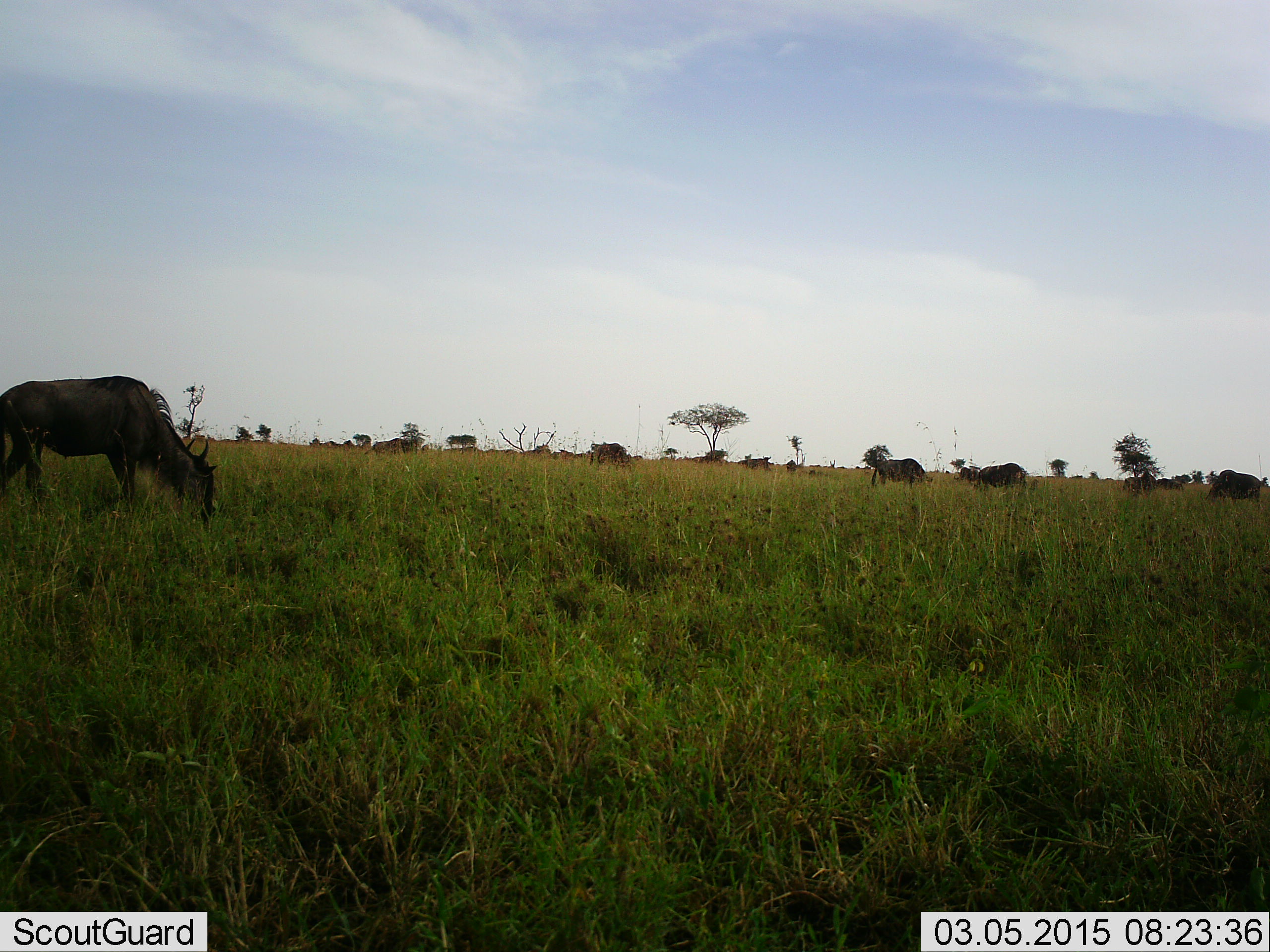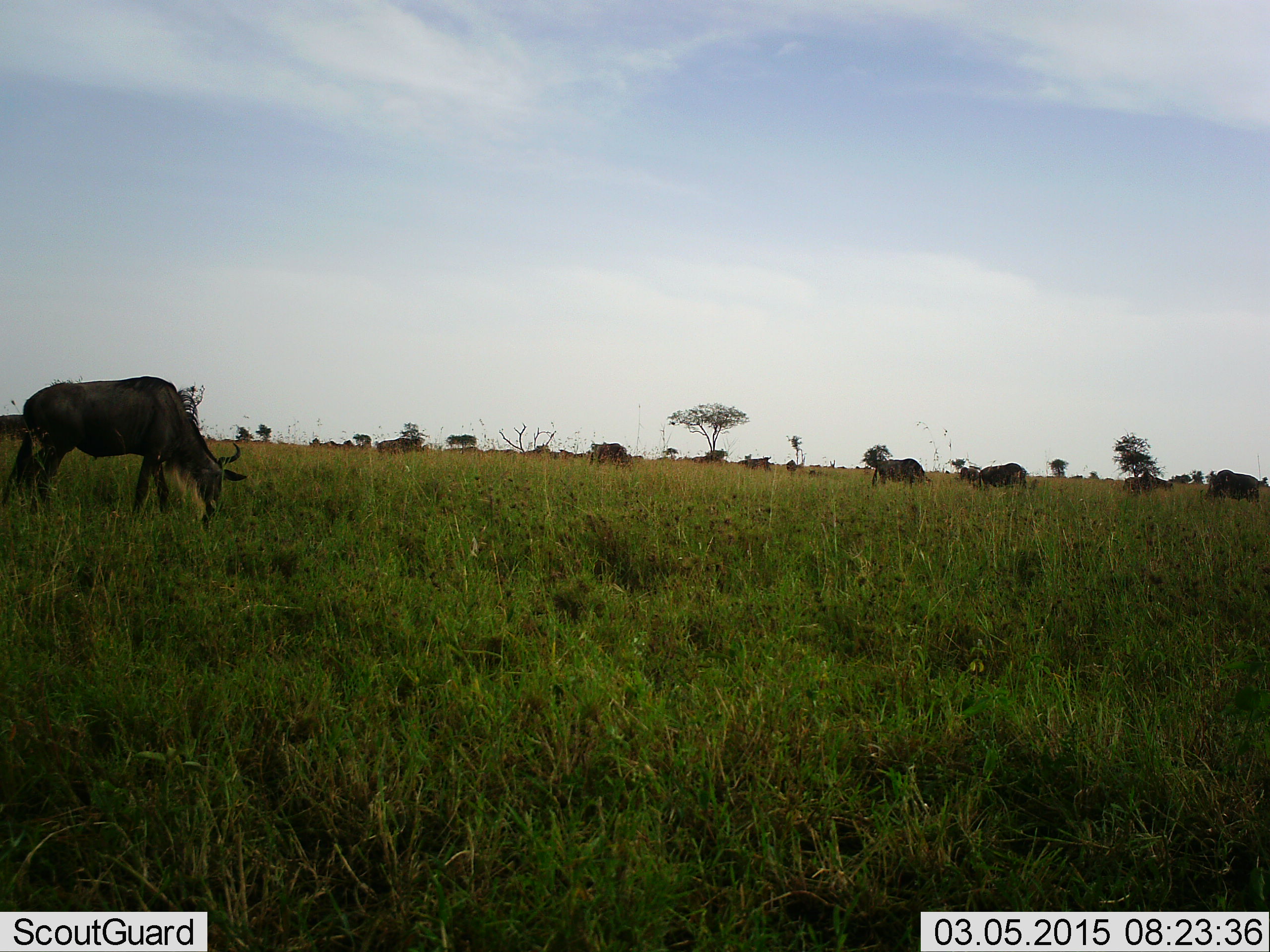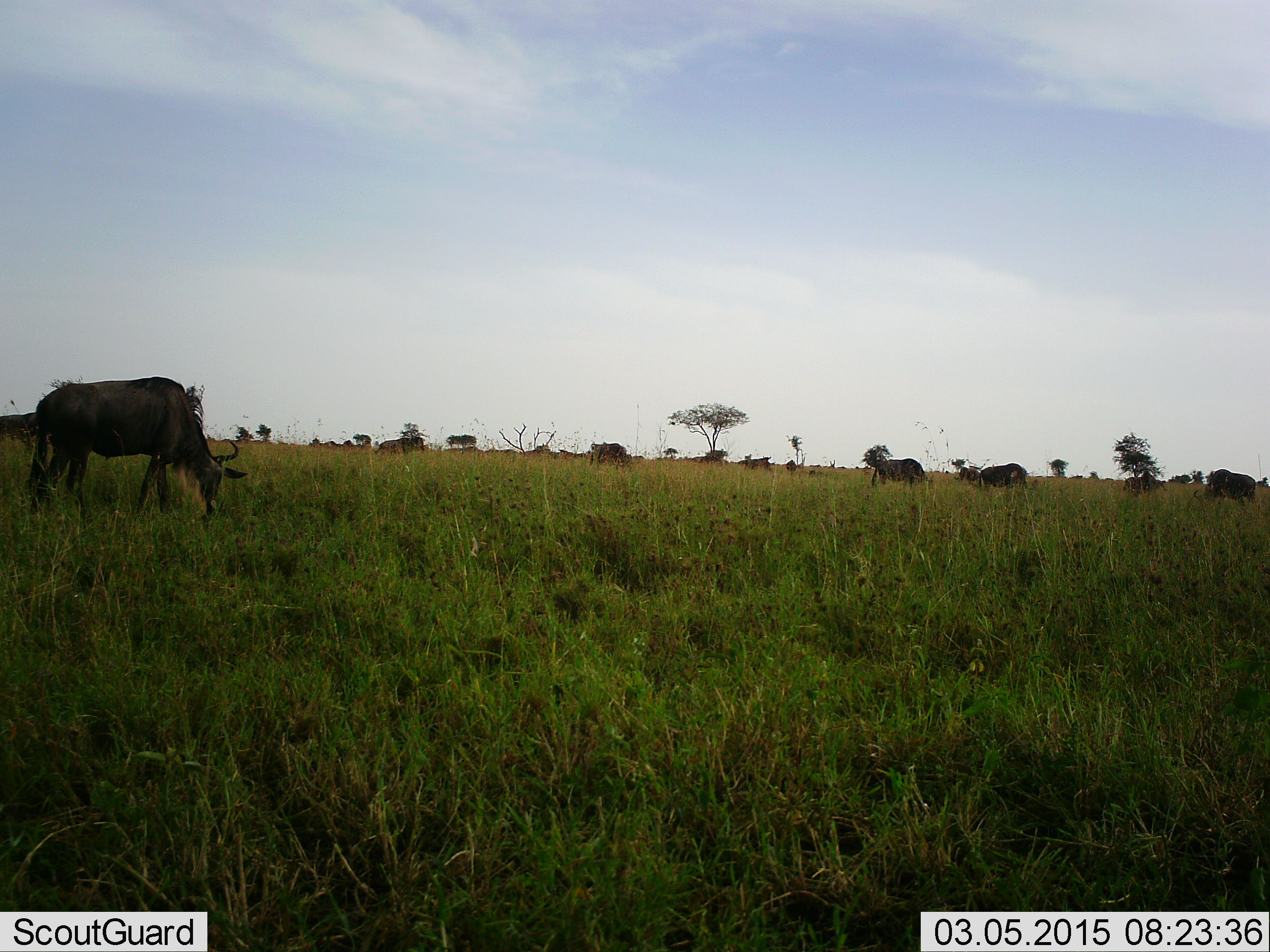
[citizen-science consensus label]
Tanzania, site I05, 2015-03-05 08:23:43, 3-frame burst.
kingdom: Animalia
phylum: Chordata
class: Mammalia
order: Artiodactyla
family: Bovidae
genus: Connochaetes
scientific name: Connochaetes taurinus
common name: blue wildebeest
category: wildebeest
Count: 11-50.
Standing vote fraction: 50%.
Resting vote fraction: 0%.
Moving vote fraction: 40%.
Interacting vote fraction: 10%.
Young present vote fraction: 0%.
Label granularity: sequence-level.